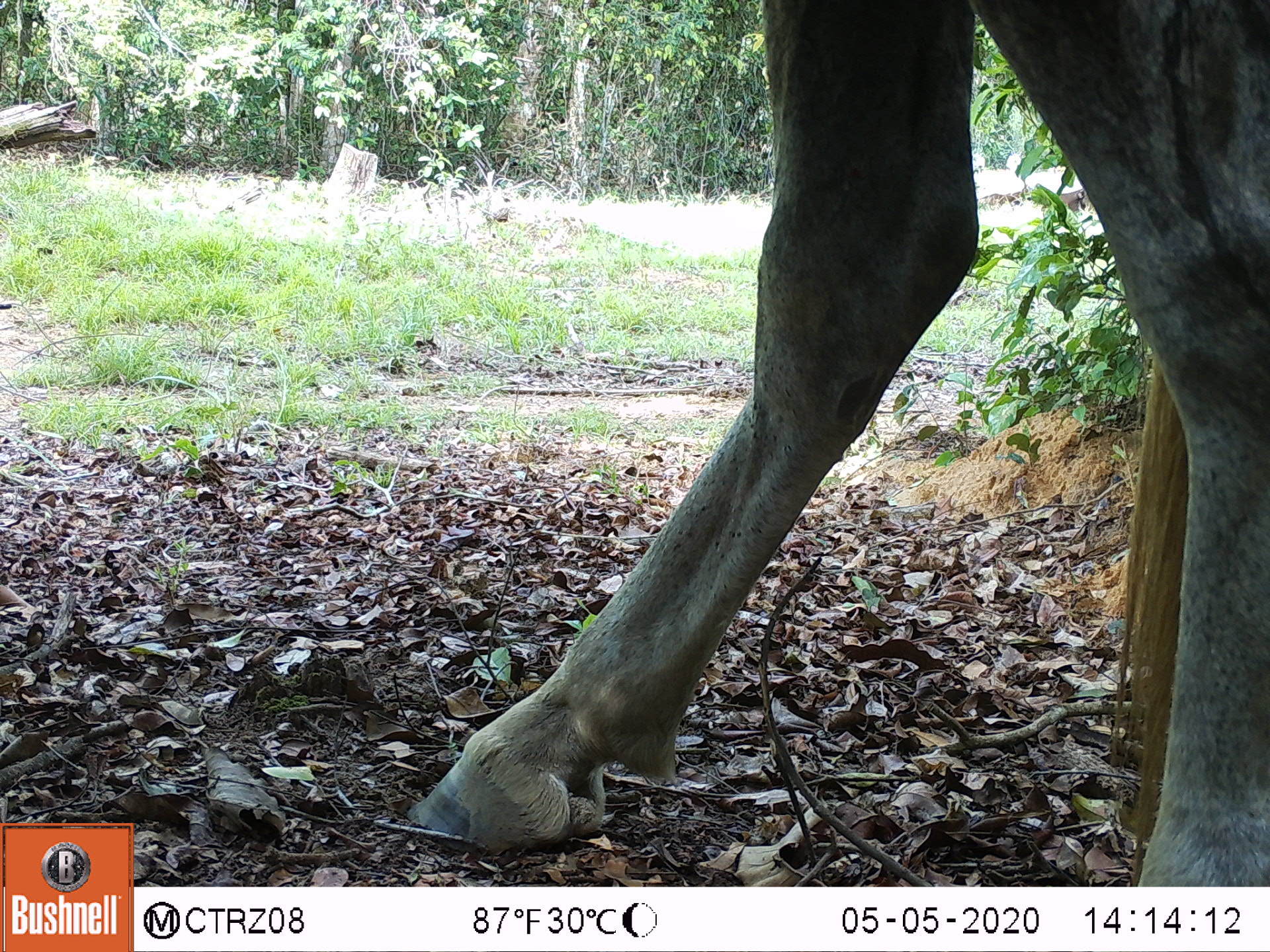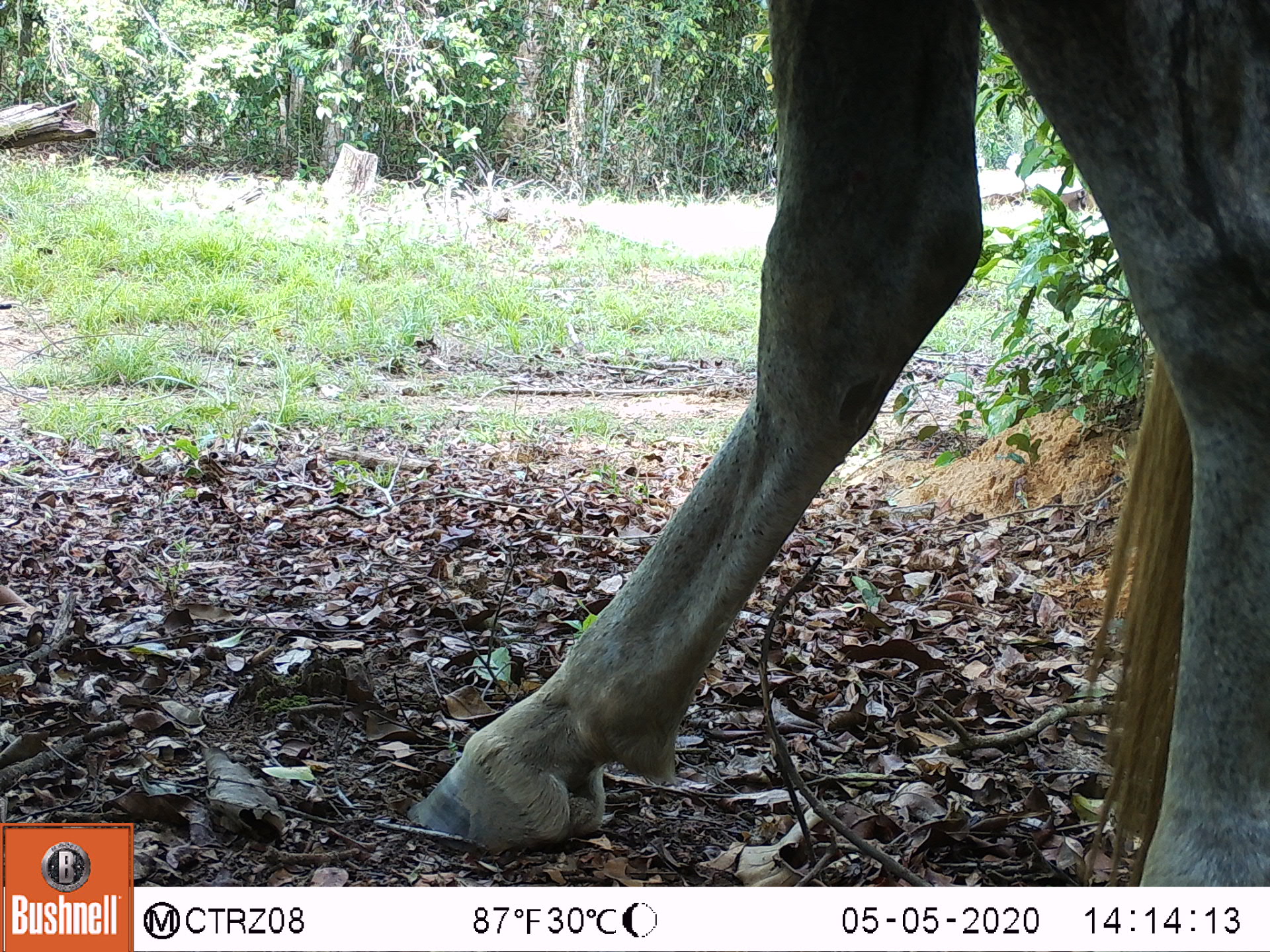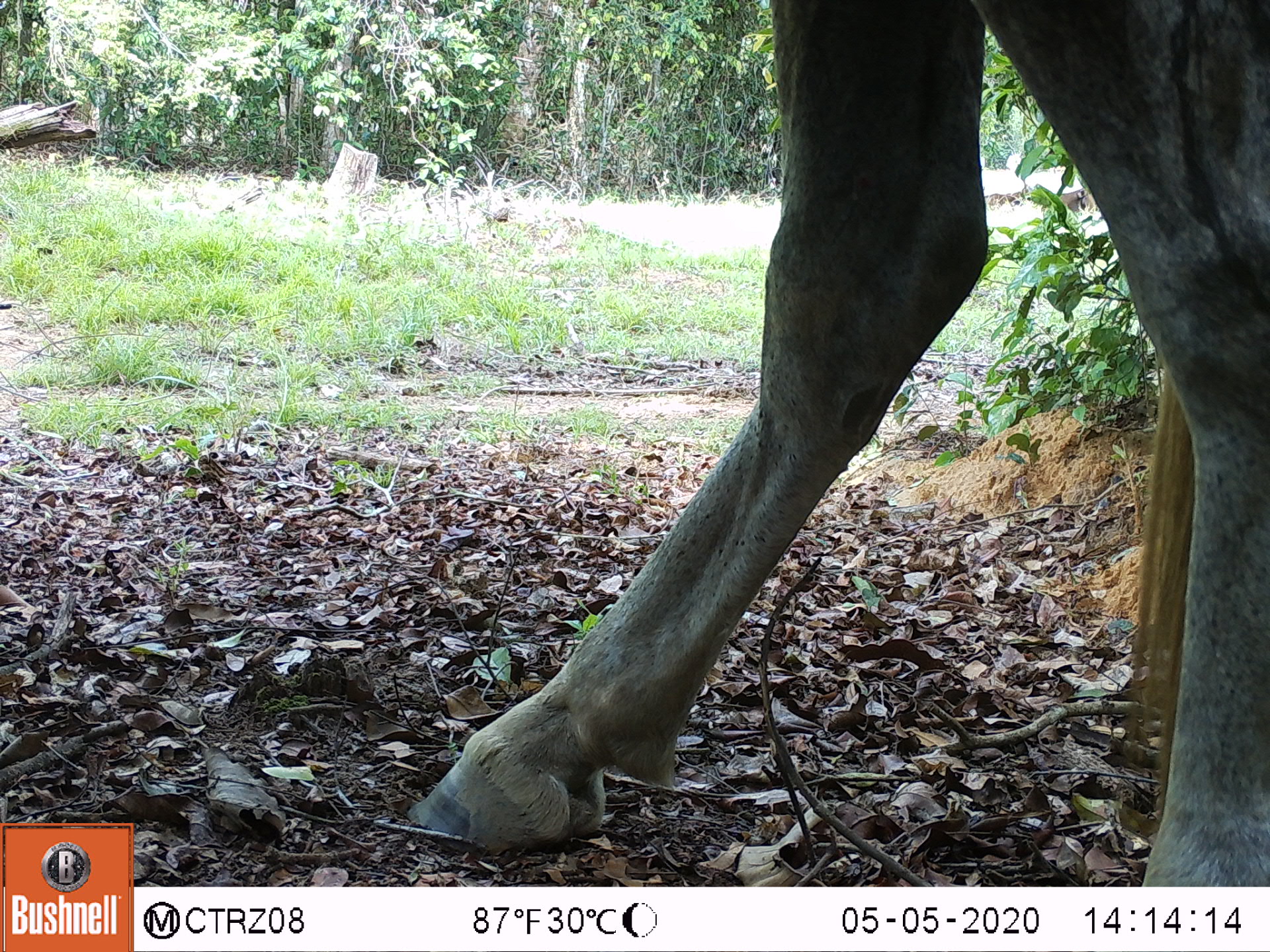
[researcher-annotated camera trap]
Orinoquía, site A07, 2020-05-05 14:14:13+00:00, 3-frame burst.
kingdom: Animalia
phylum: Chordata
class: Mammalia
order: Perissodactyla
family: Equidae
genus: Equus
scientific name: Equus caballus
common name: domestic horse